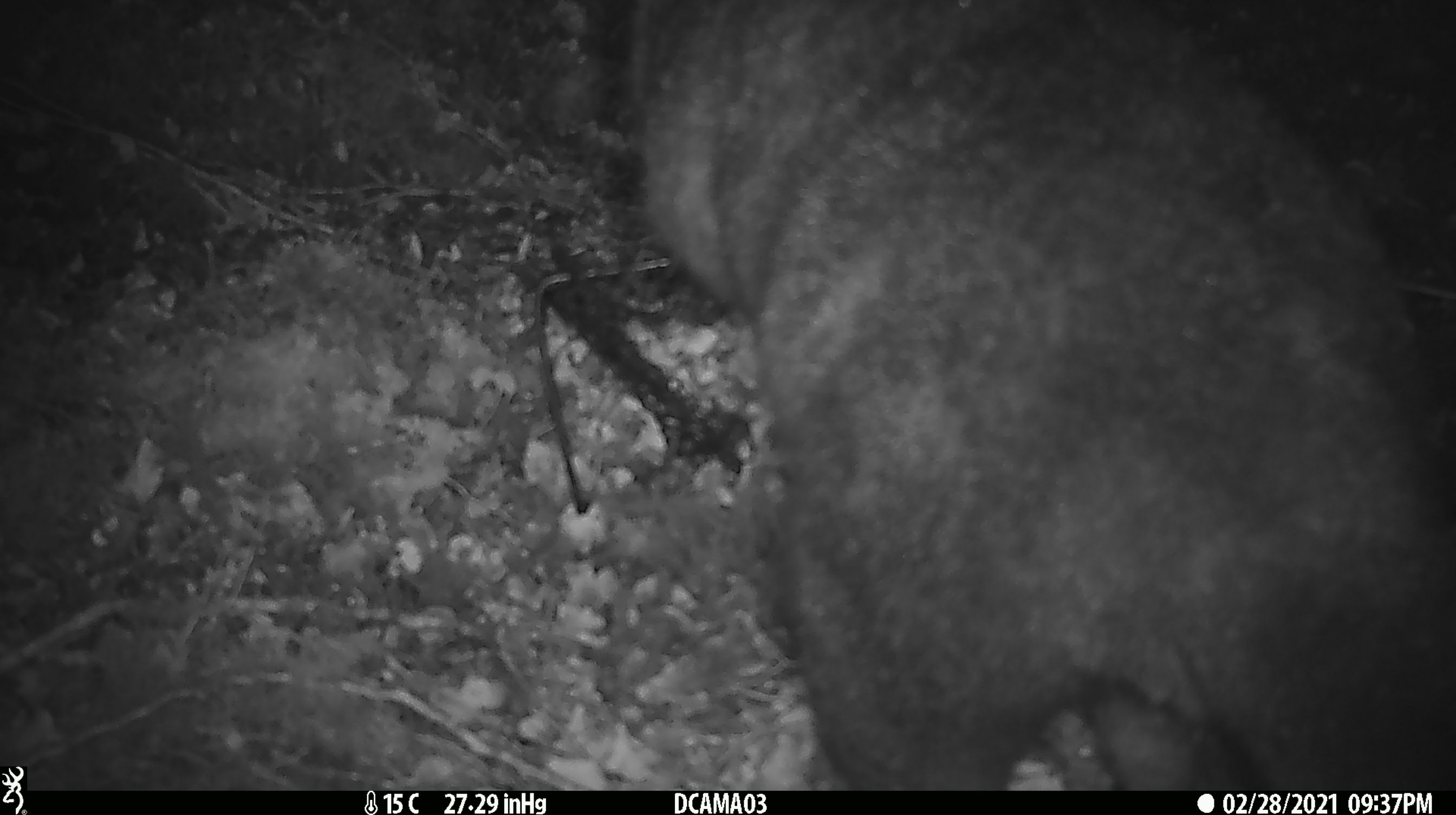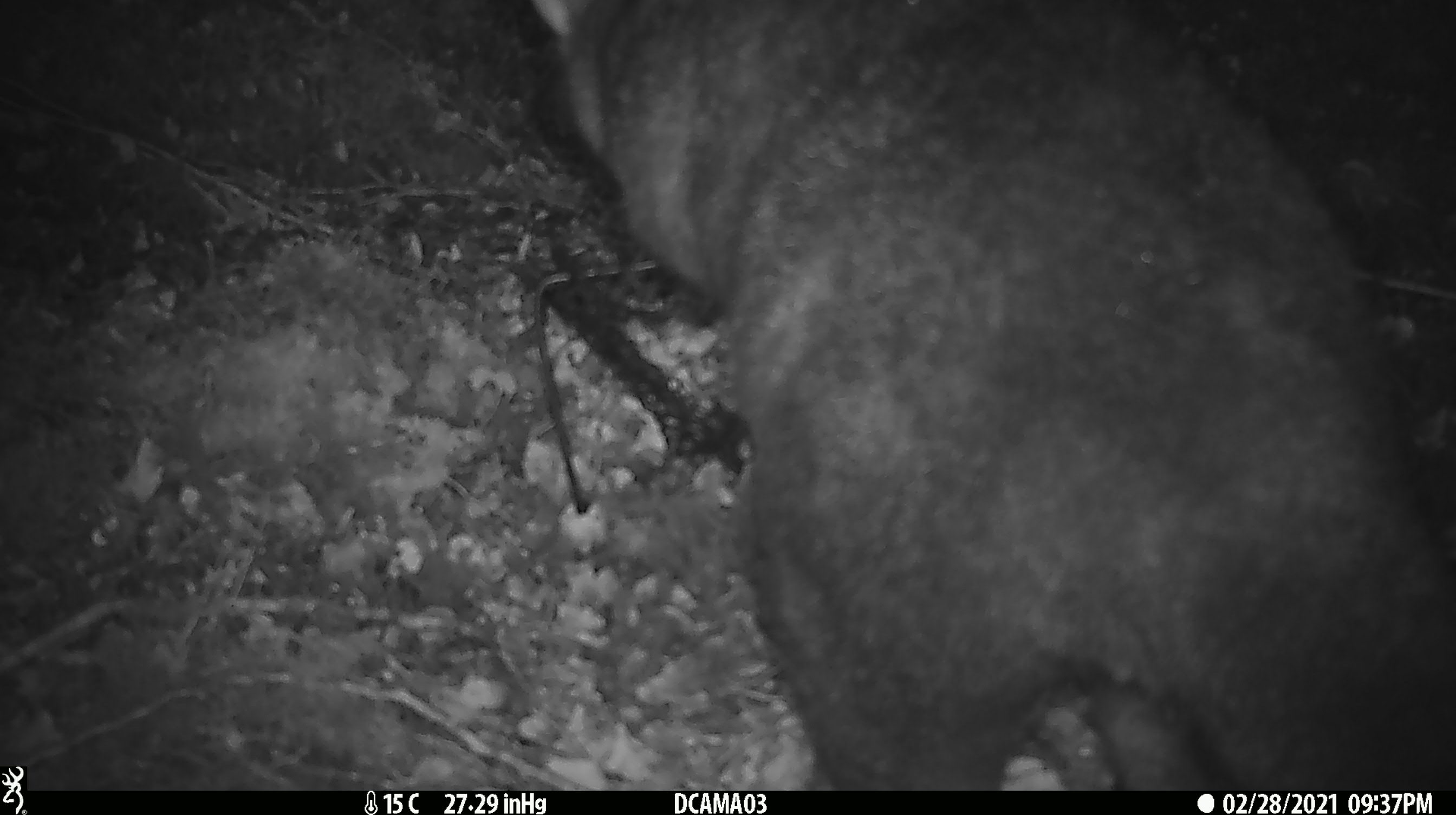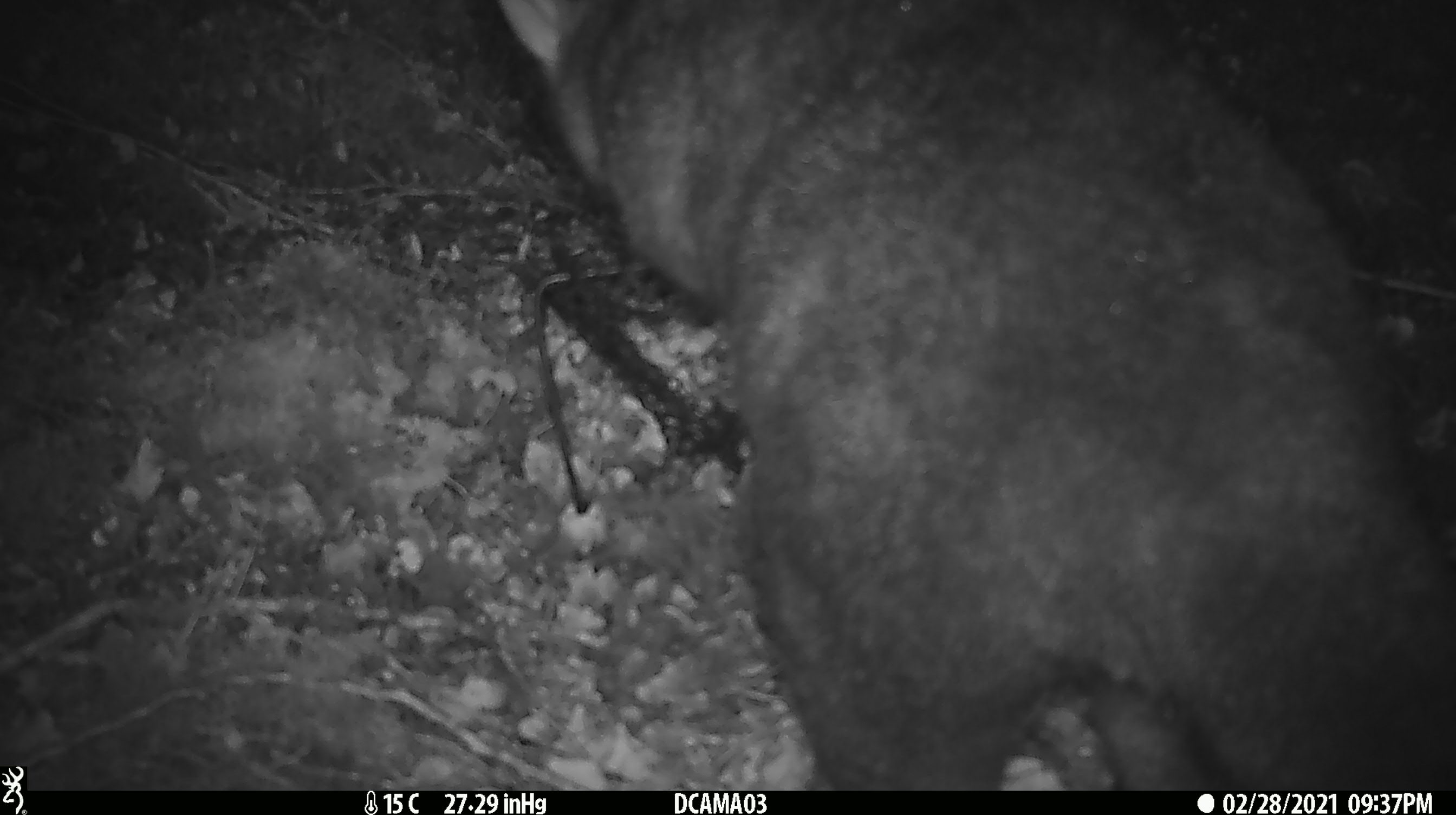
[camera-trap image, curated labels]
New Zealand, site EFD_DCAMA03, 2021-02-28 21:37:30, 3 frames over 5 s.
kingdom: Animalia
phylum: Chordata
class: Mammalia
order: Diprotodontia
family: Phalangeridae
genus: Trichosurus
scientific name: Trichosurus vulpecula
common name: common brushtail possum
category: possum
Possum (common brushtail possum) (Trichosurus vulpecula).